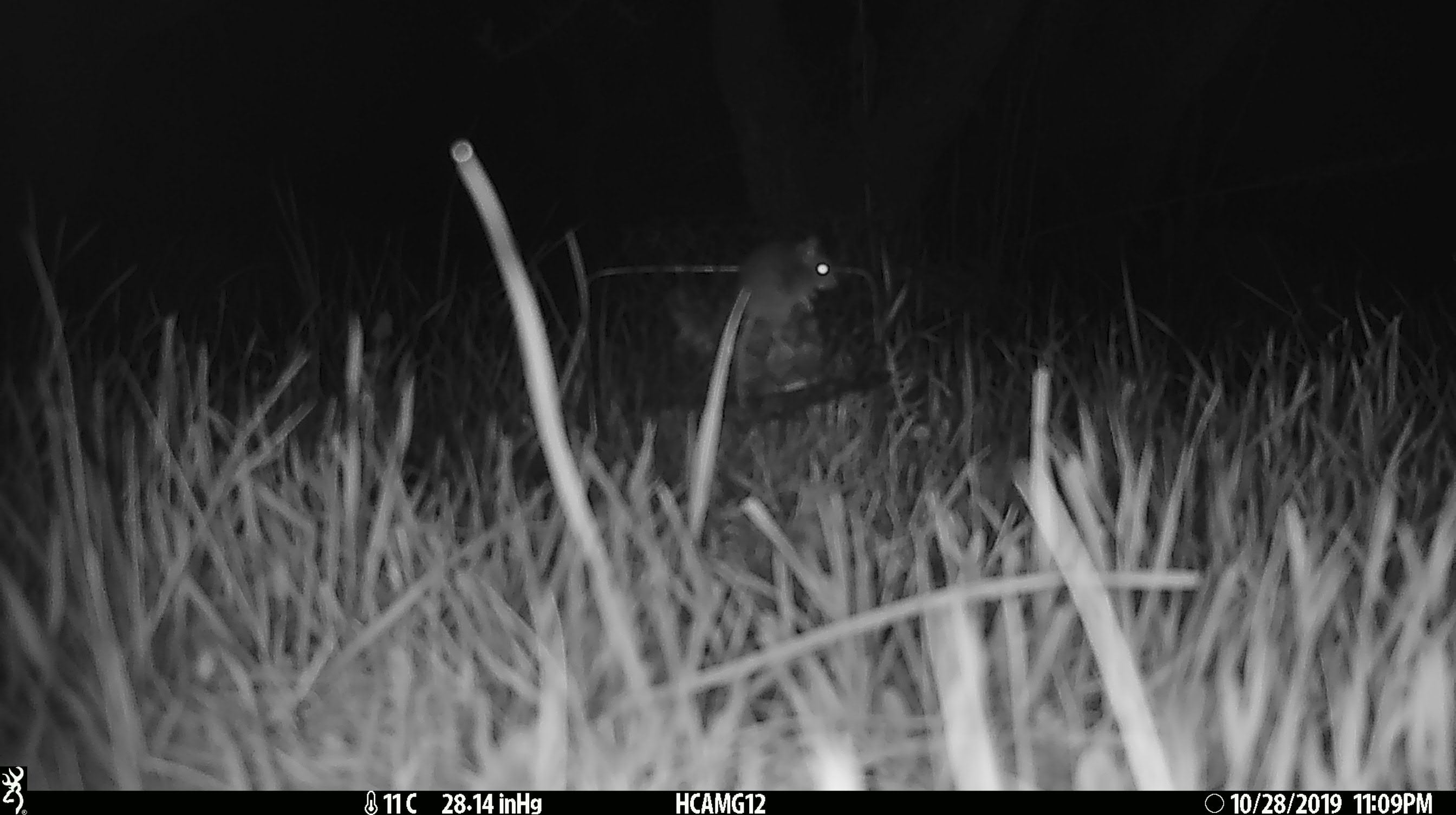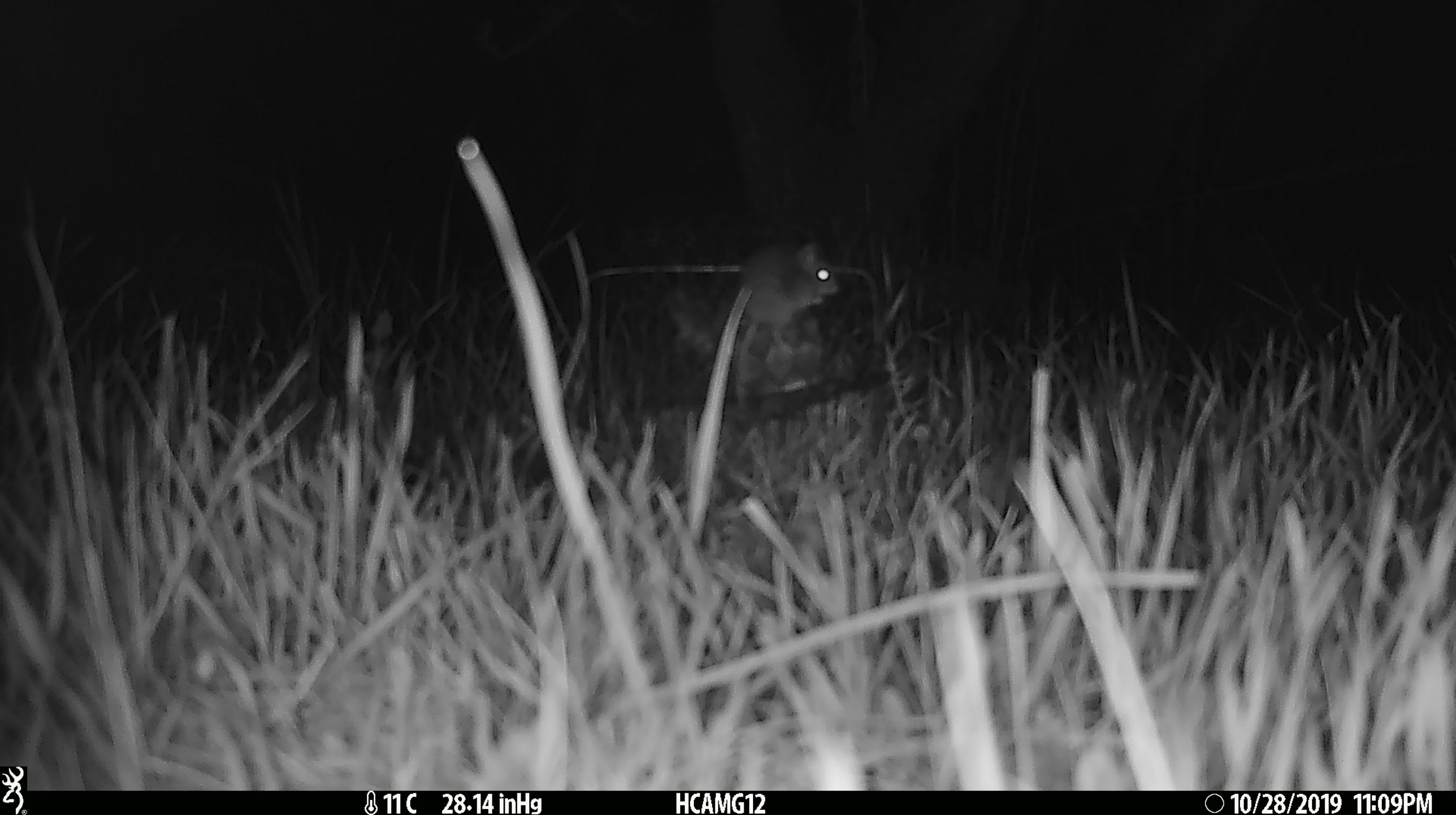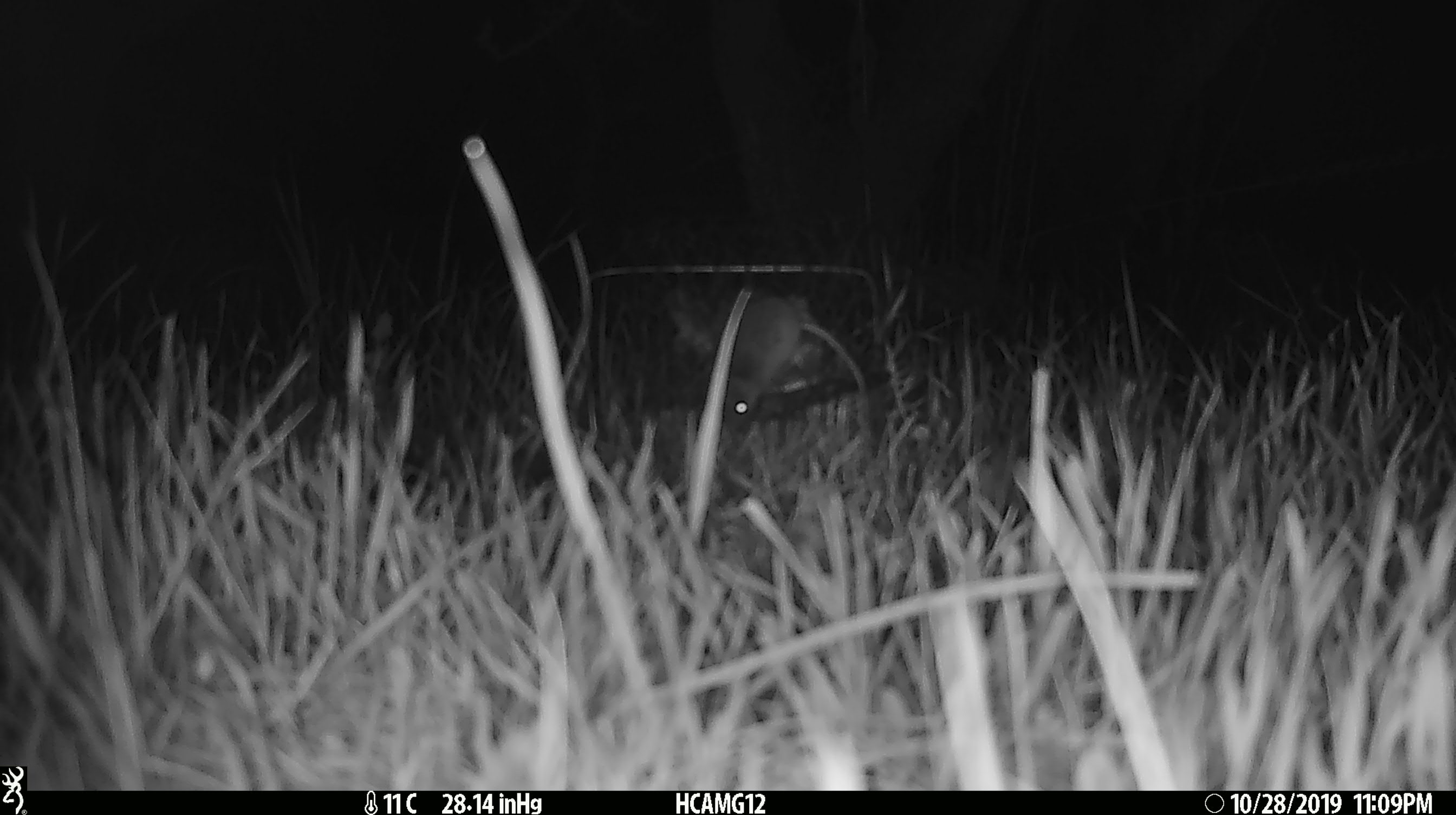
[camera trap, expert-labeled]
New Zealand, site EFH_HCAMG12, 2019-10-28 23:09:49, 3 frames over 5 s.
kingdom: Animalia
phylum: Chordata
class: Mammalia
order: Rodentia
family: Muridae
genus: Mus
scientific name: Mus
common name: mouse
Mouse (Mus).